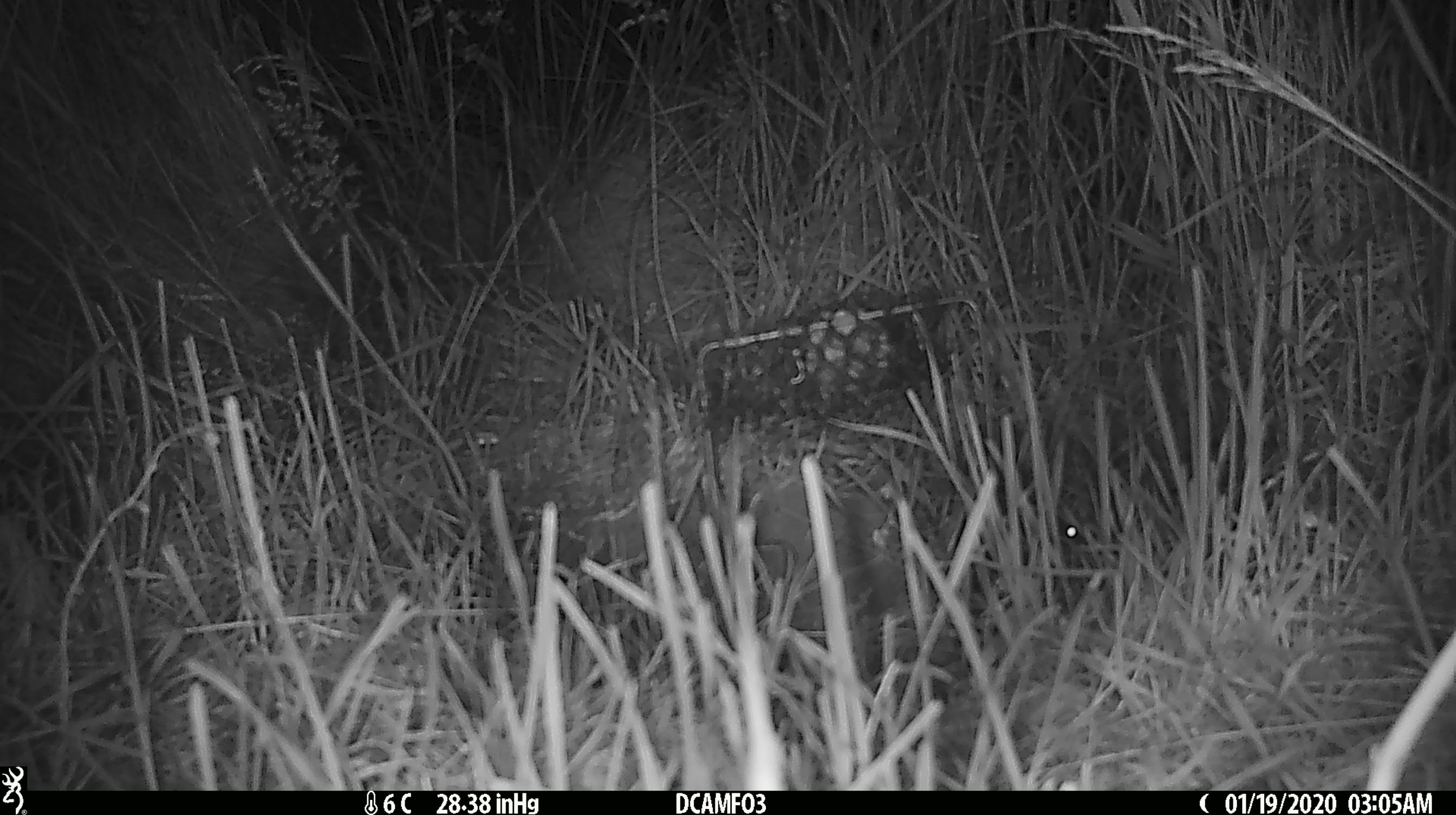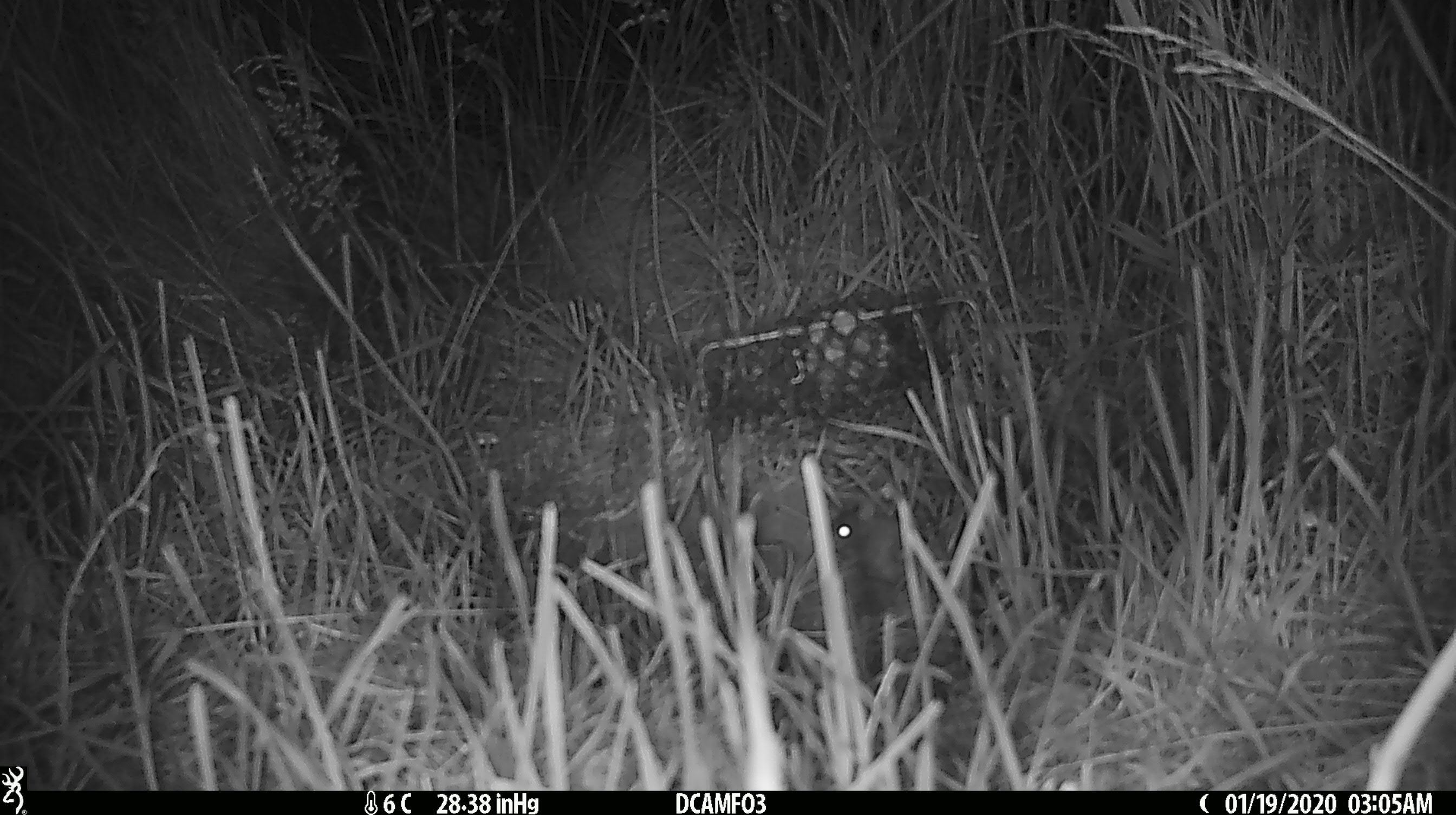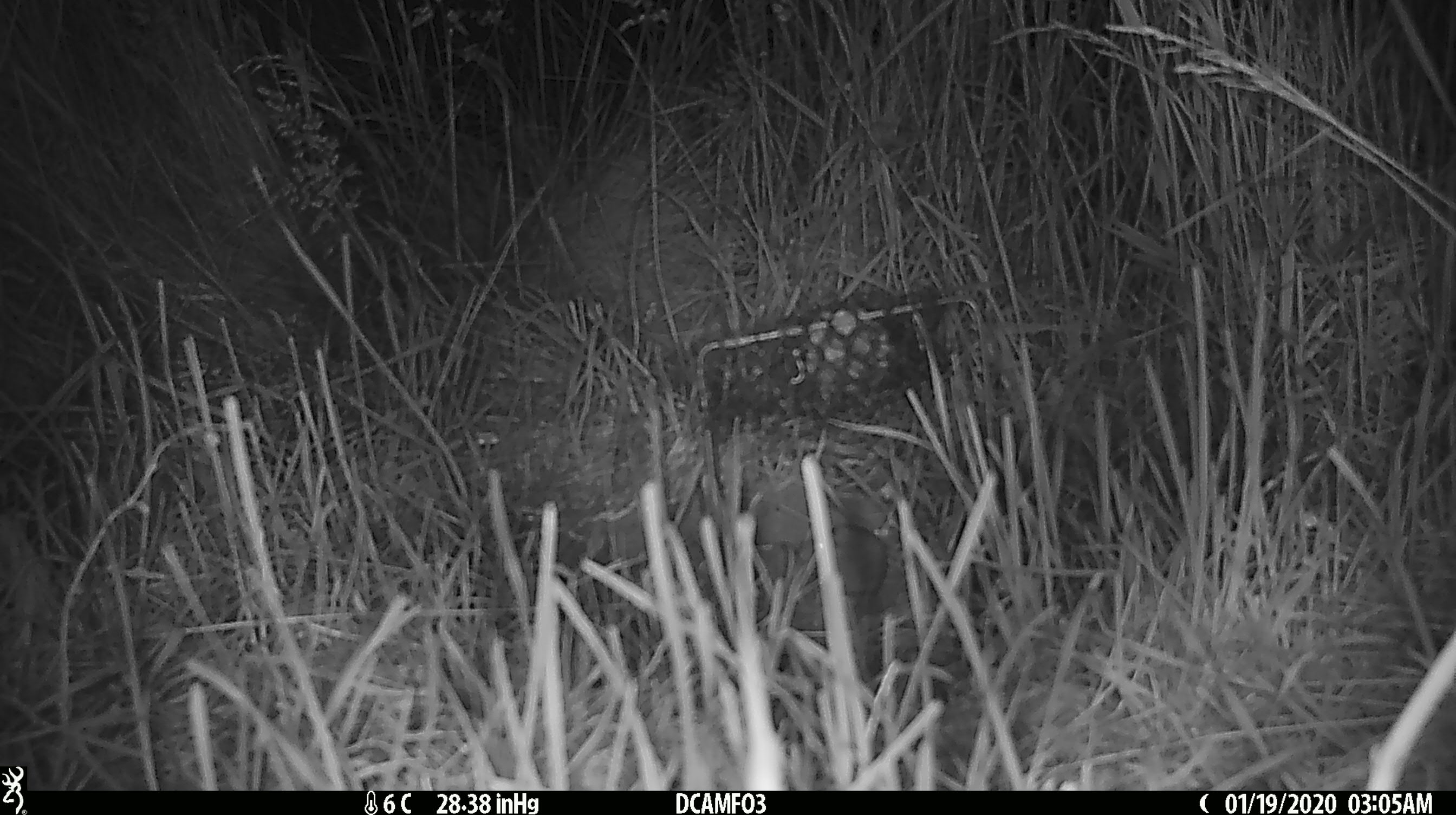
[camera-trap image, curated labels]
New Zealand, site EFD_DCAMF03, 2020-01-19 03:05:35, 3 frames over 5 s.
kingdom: Animalia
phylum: Chordata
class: Mammalia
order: Rodentia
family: Muridae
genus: Mus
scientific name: Mus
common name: mouse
Mouse (Mus).